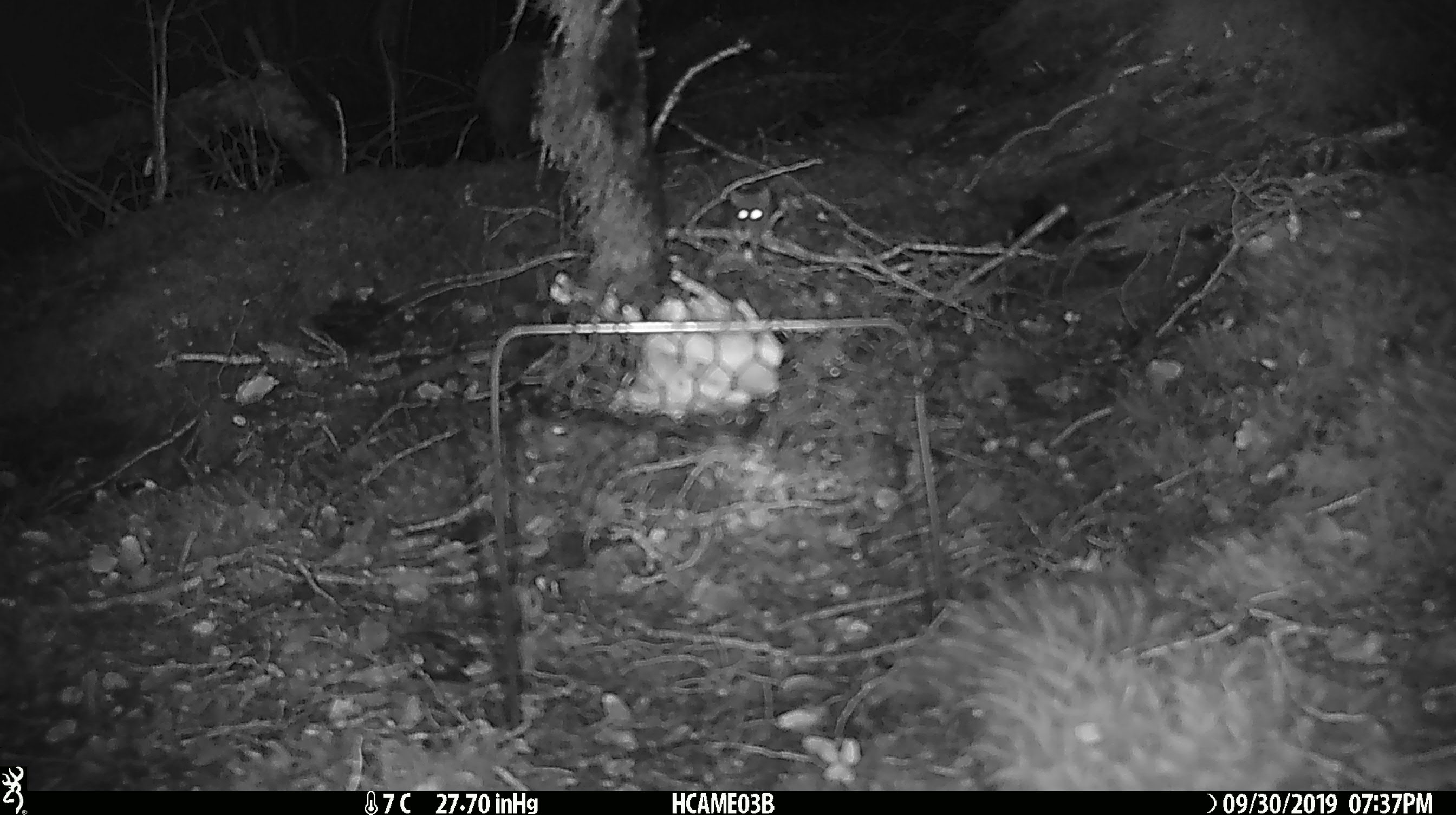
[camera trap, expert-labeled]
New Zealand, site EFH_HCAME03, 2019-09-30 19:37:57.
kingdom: Animalia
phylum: Chordata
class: Mammalia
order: Rodentia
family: Muridae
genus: Mus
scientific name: Mus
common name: mouse